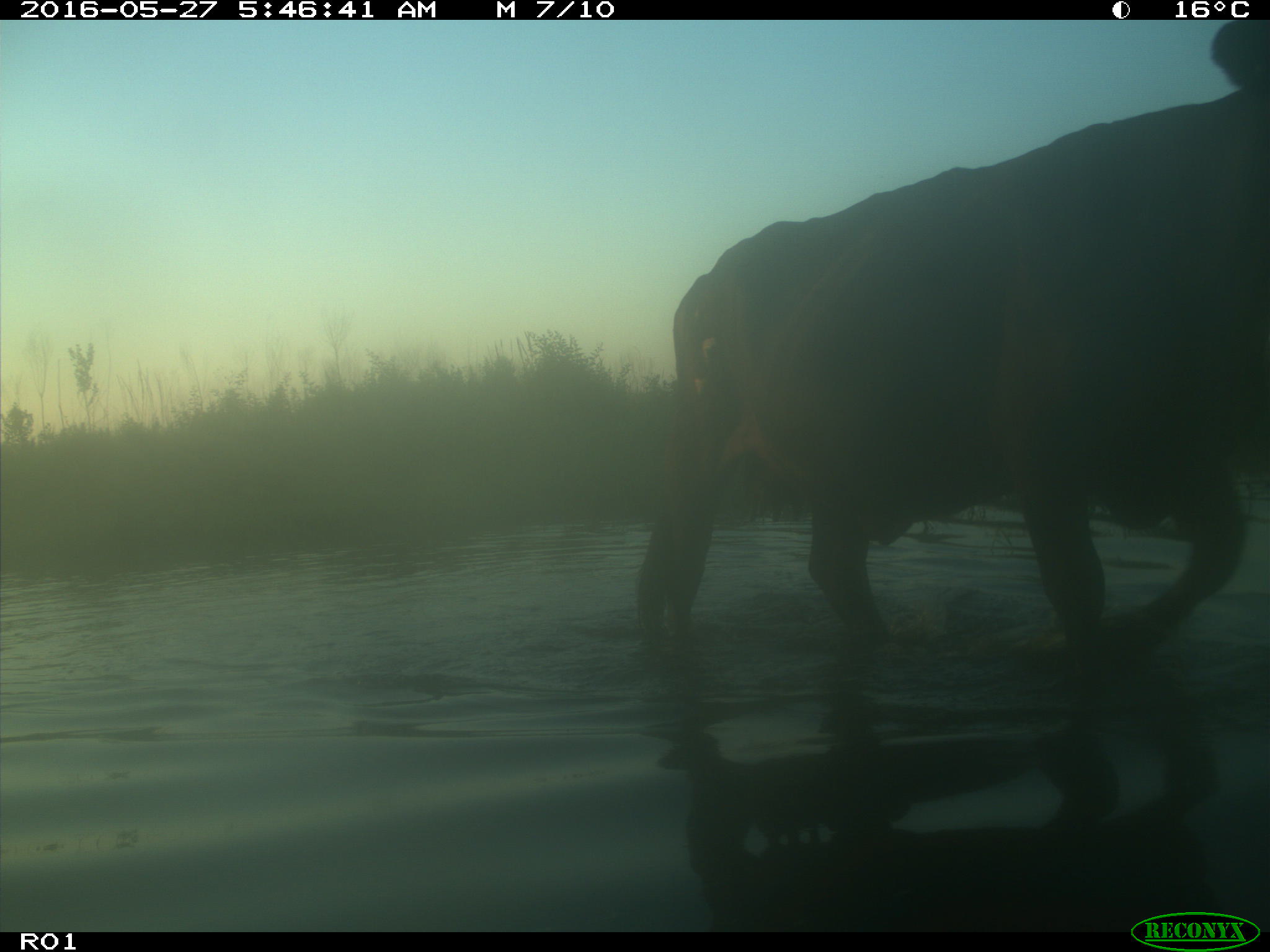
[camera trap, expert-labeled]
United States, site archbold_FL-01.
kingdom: Animalia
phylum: Chordata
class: Mammalia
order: Artiodactyla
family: Bovidae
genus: Bos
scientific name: Bos taurus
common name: domestic cow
Bos taurus (domestic cow).